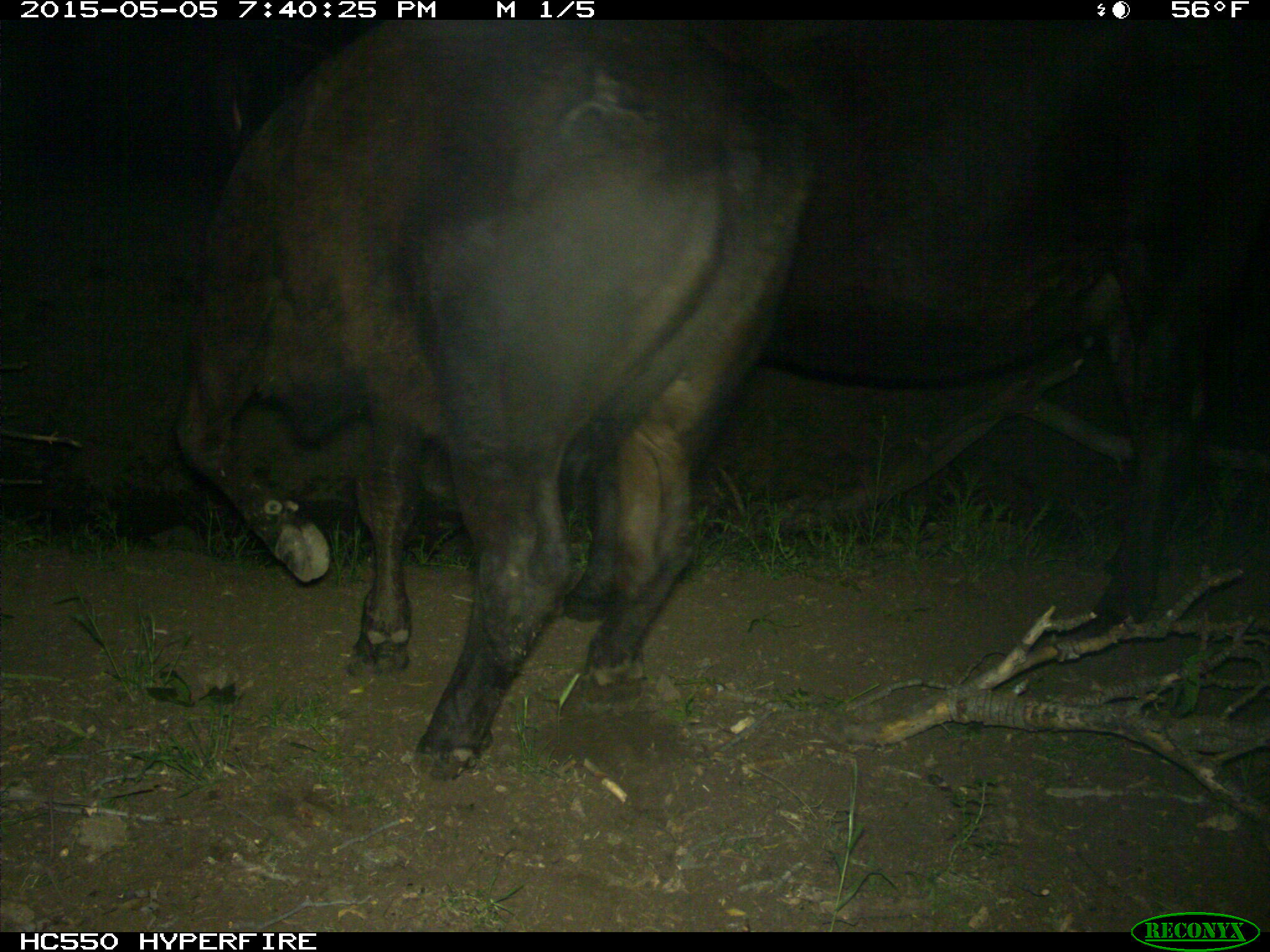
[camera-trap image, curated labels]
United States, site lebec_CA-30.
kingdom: Animalia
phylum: Chordata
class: Mammalia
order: Artiodactyla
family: Bovidae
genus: Bos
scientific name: Bos taurus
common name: domestic cow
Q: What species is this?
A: Bos taurus (domestic cow).